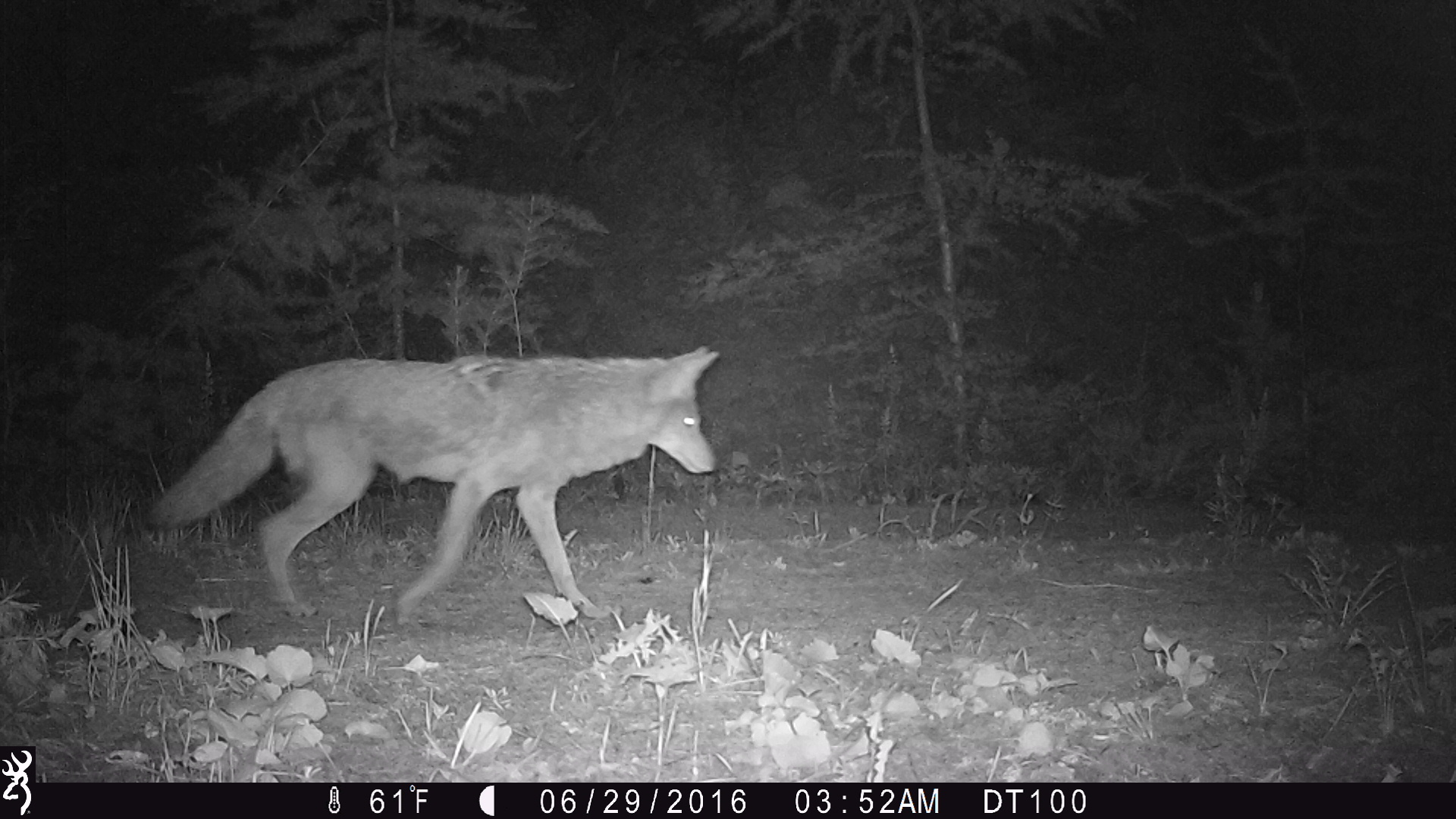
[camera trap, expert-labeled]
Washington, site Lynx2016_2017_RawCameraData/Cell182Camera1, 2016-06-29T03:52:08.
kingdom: Animalia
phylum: Chordata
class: Mammalia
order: Carnivora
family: Canidae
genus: Canis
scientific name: Canis latrans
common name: coyote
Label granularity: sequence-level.